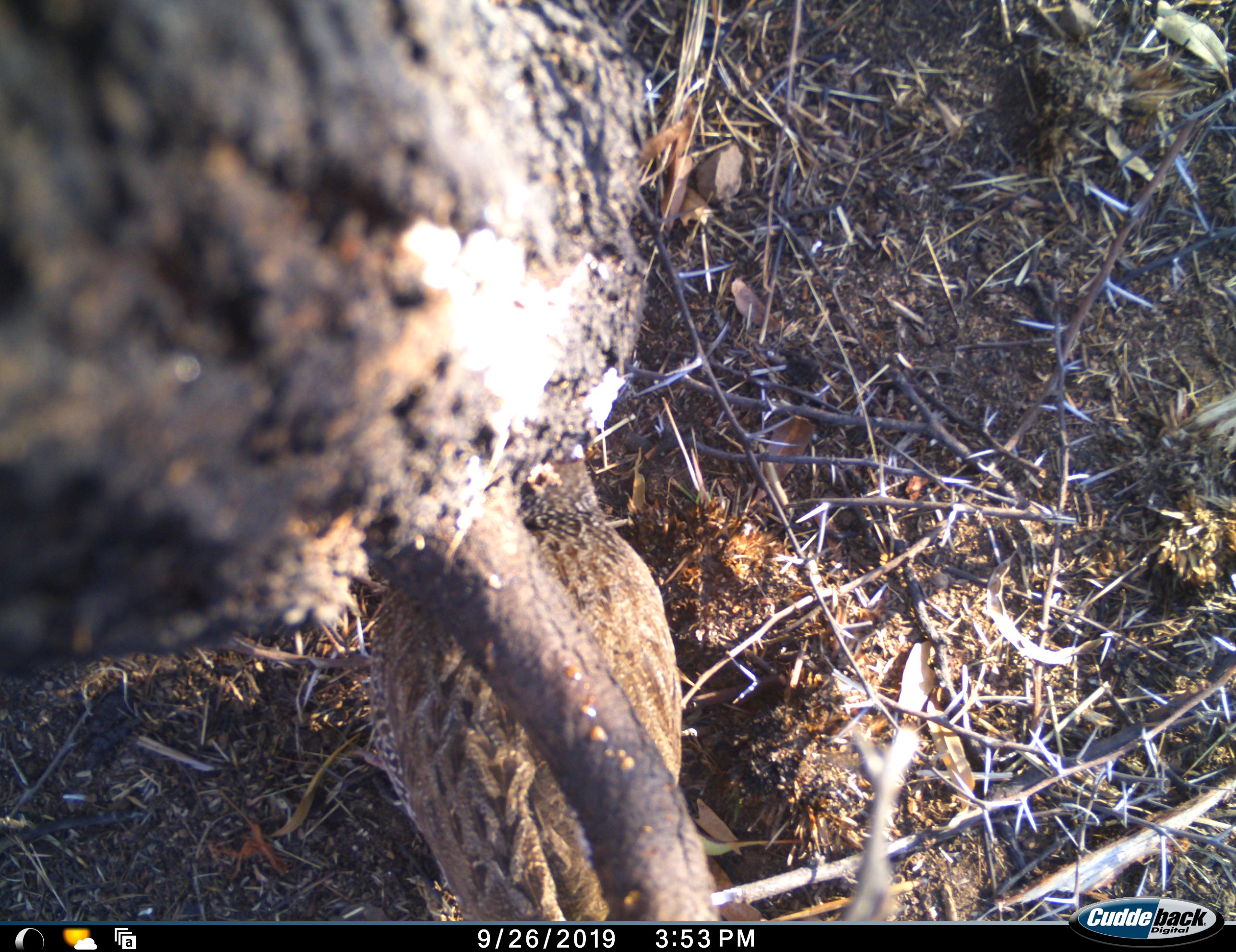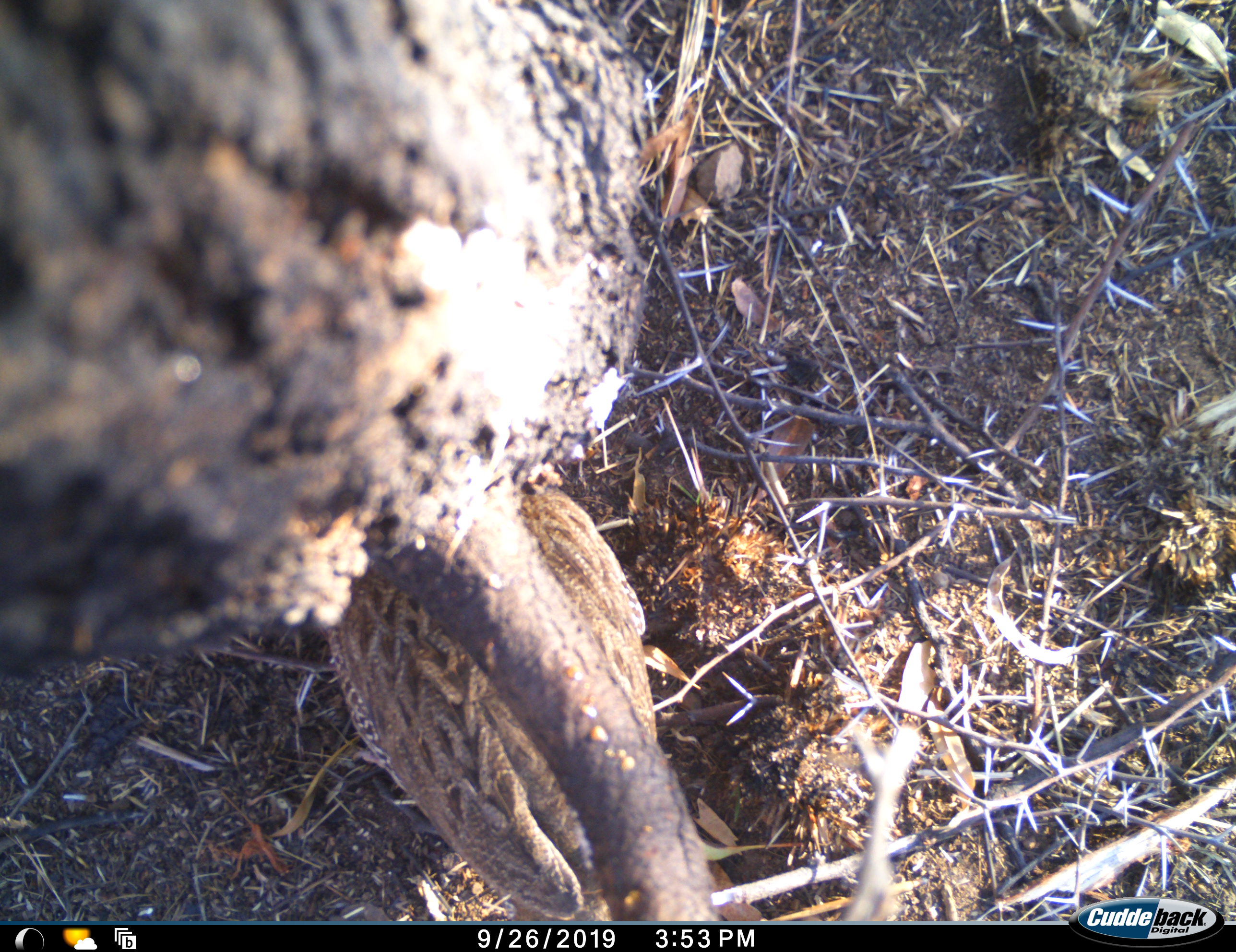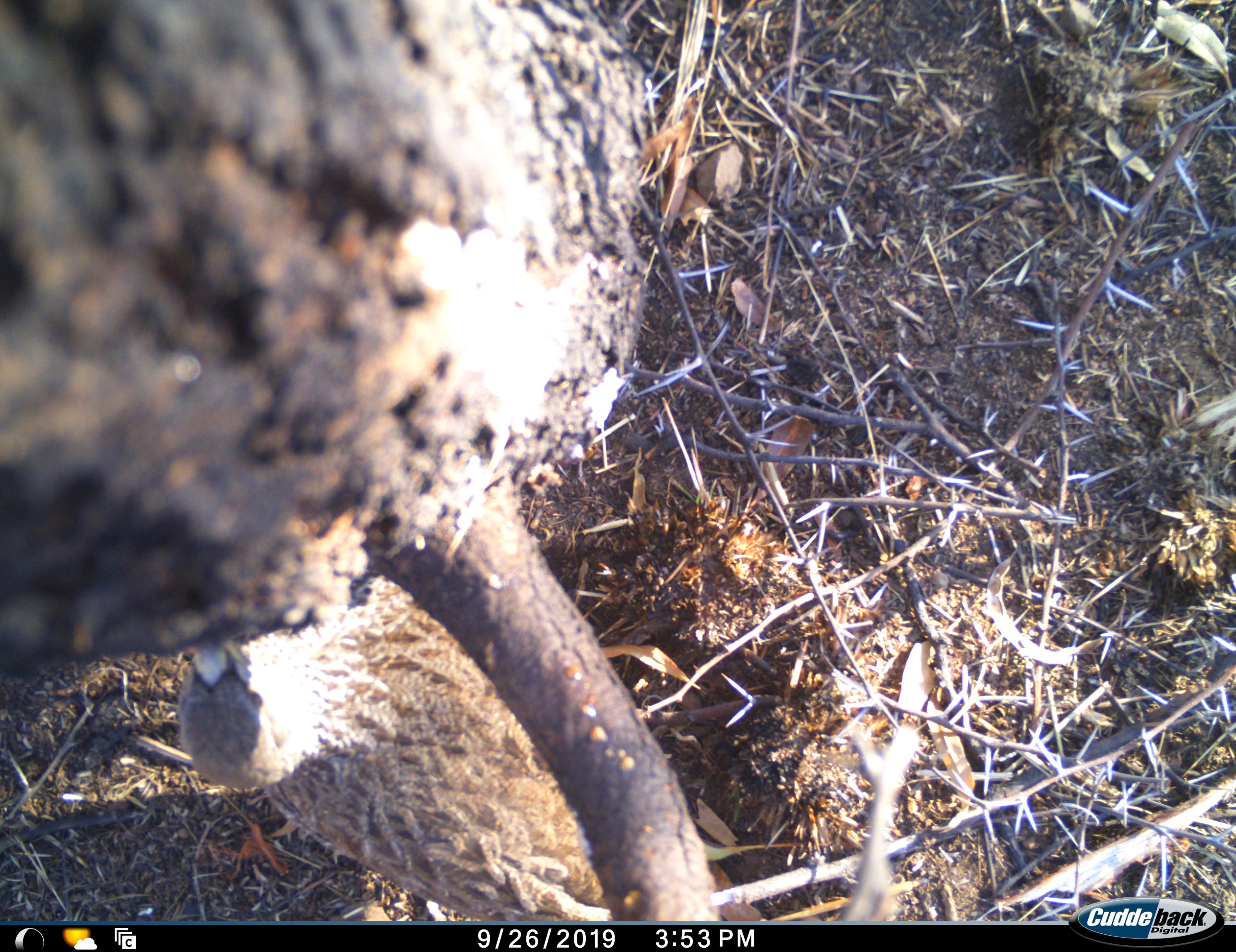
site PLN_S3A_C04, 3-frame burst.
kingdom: Animalia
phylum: Chordata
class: Aves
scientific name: Aves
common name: bird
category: birdother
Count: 1.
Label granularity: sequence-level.